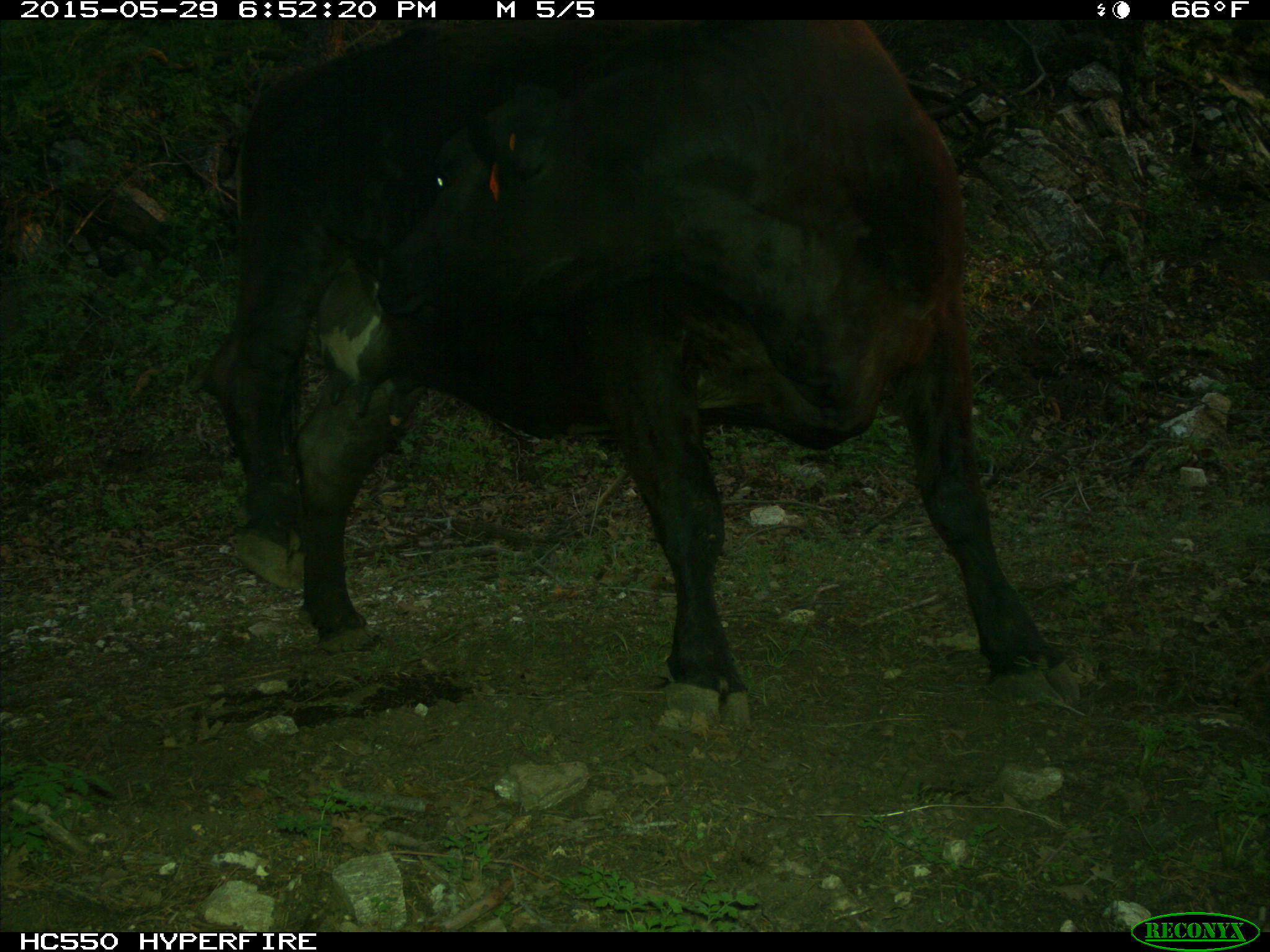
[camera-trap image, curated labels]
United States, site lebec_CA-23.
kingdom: Animalia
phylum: Chordata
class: Mammalia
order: Artiodactyla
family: Bovidae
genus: Bos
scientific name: Bos taurus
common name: domestic cow